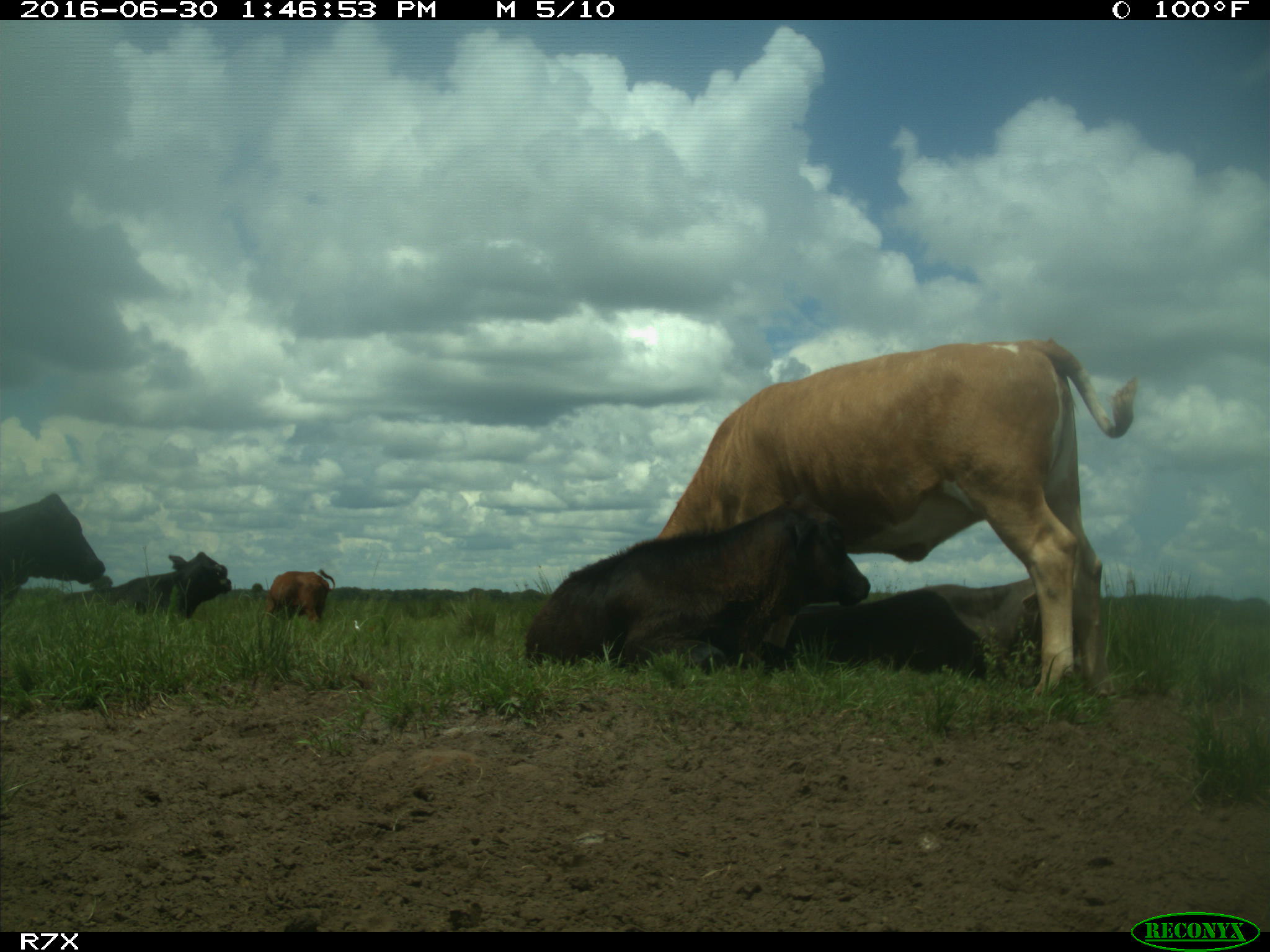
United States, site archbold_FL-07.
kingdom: Animalia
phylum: Chordata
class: Mammalia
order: Artiodactyla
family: Bovidae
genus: Bos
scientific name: Bos taurus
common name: domestic cow